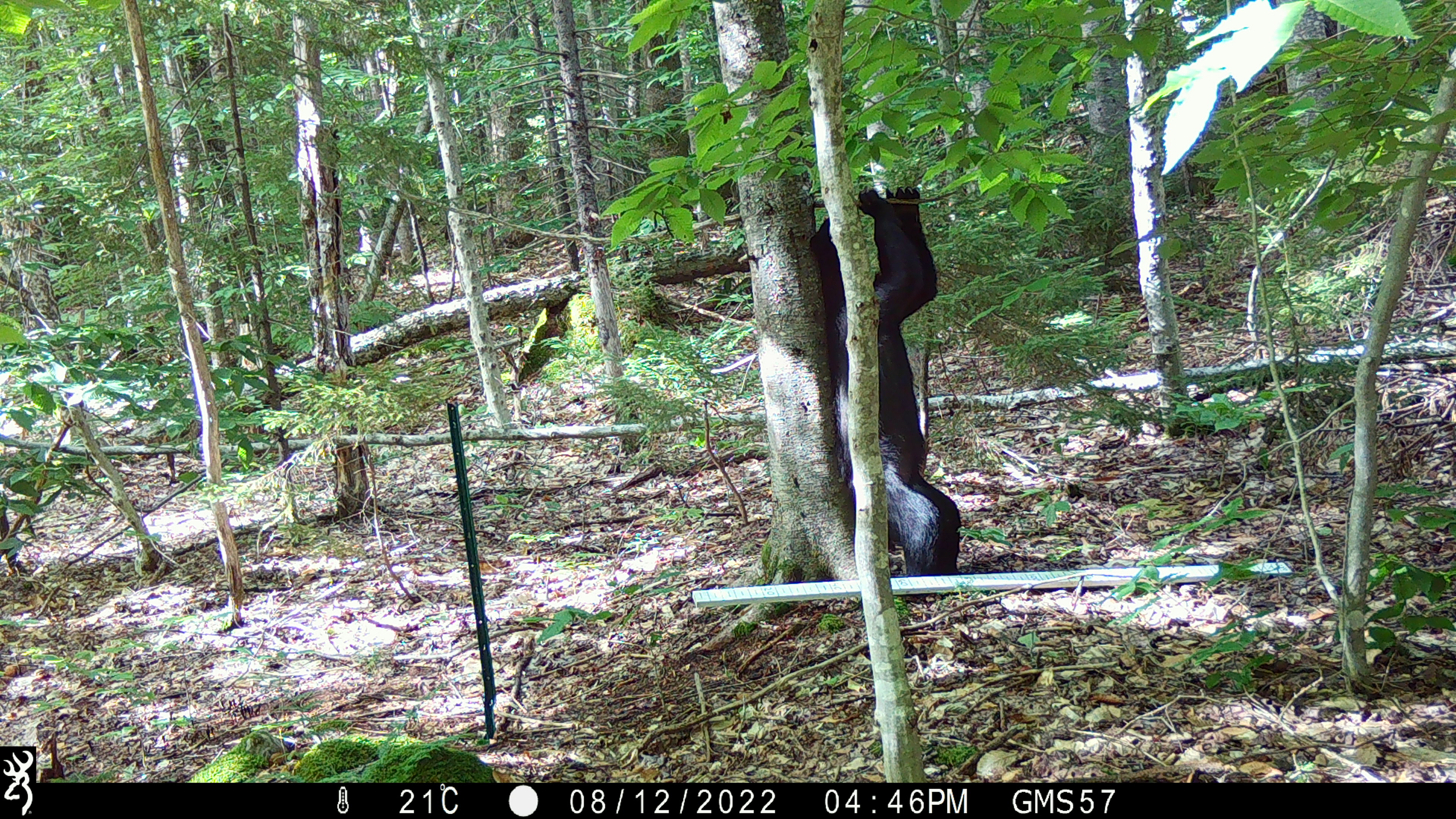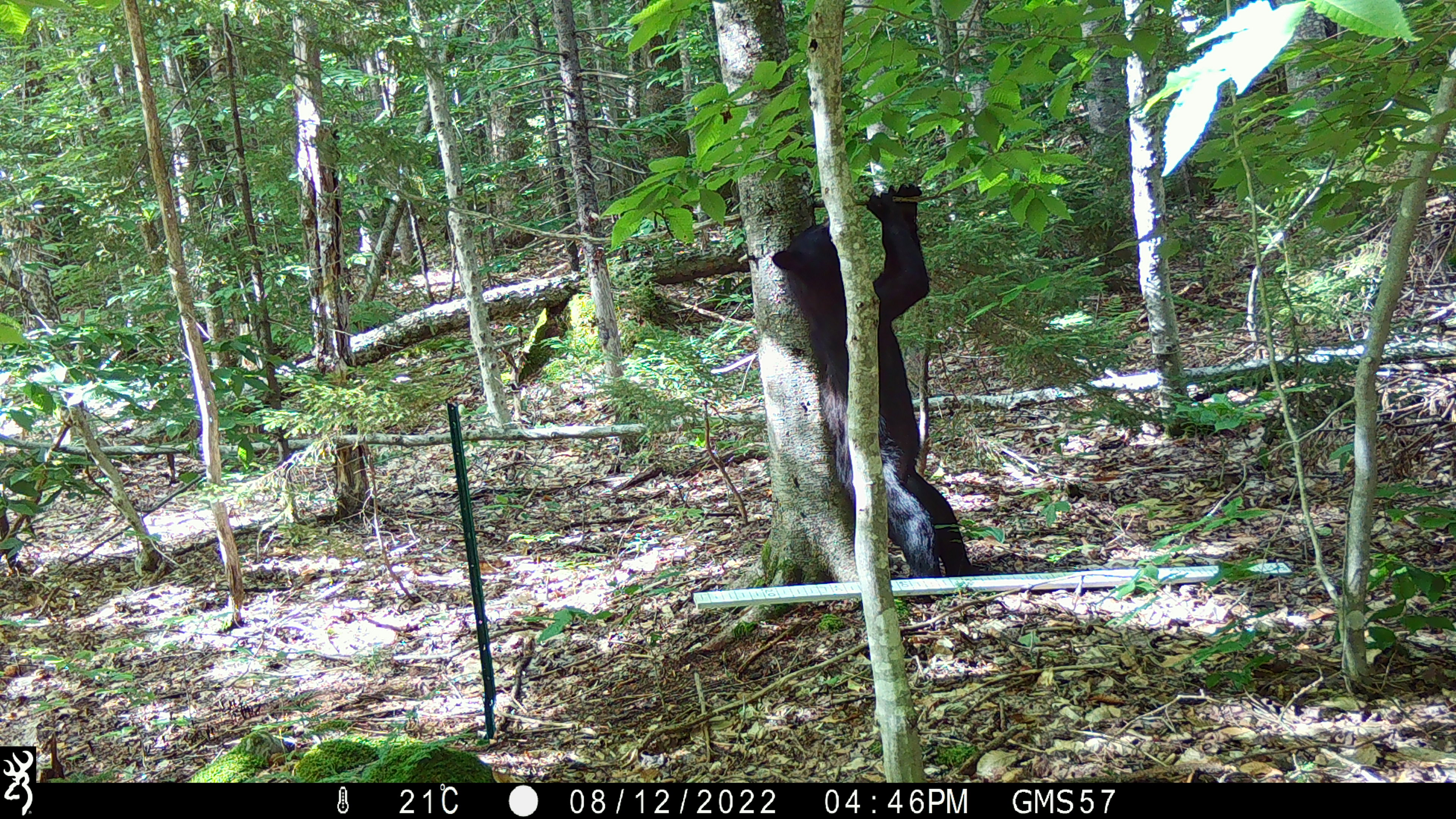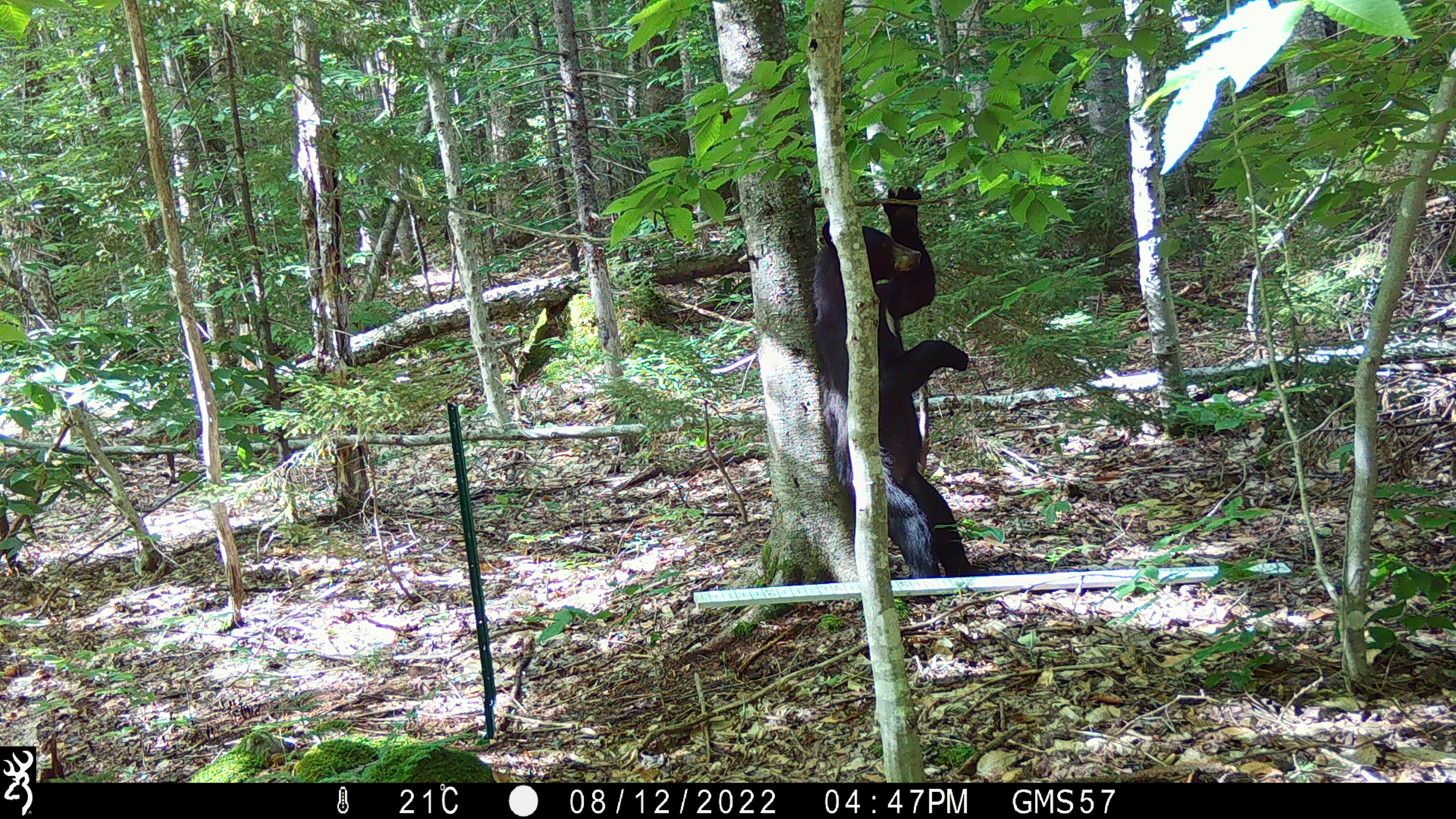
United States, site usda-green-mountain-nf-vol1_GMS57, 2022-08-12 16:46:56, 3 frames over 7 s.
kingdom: Animalia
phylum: Chordata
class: Mammalia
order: Carnivora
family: Ursidae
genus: Ursus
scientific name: Ursus americanus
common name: black bear